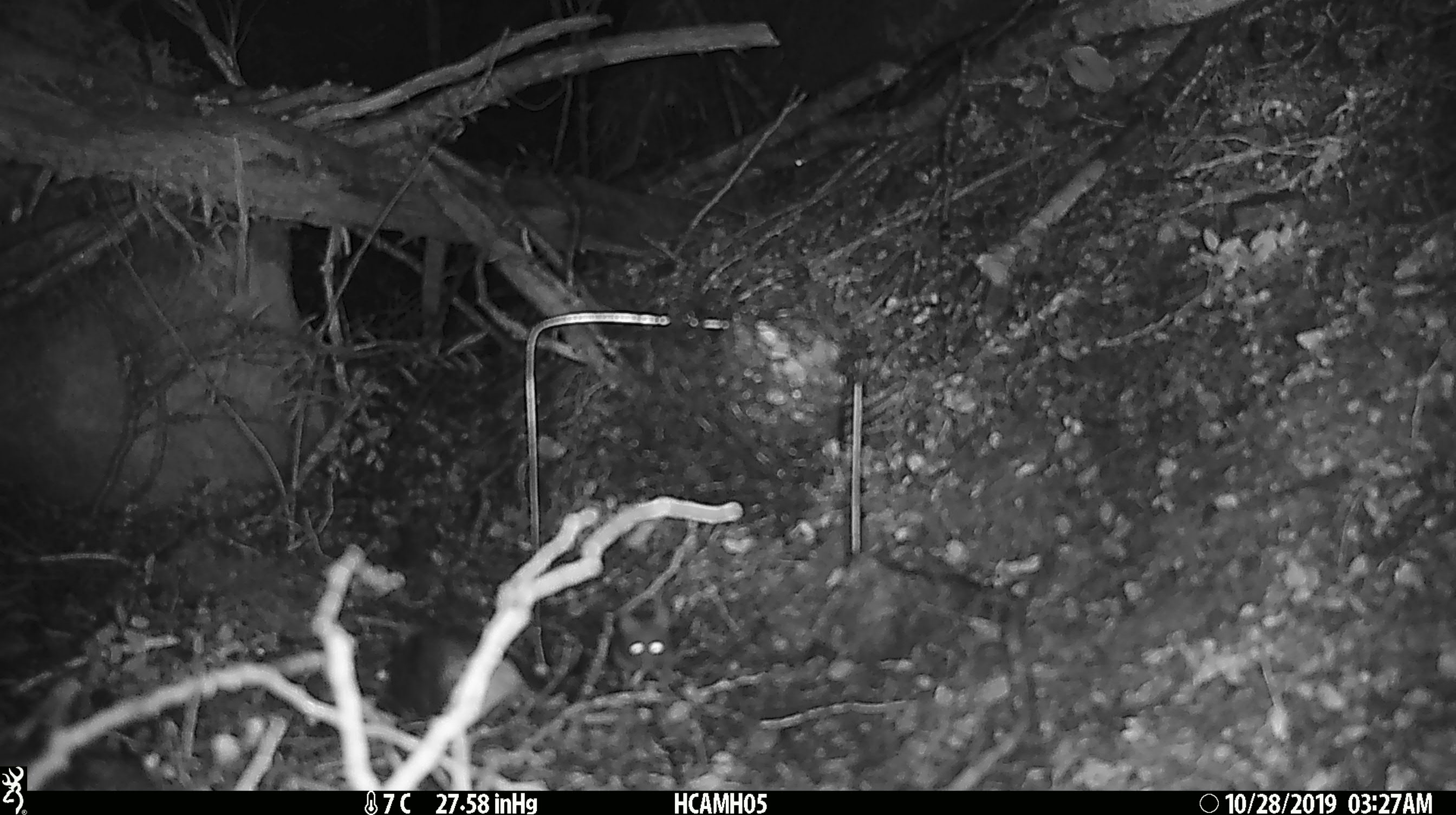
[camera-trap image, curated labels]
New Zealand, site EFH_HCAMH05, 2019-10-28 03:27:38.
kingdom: Animalia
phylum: Chordata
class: Mammalia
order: Rodentia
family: Muridae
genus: Mus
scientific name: Mus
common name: mouse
Mouse (Mus).